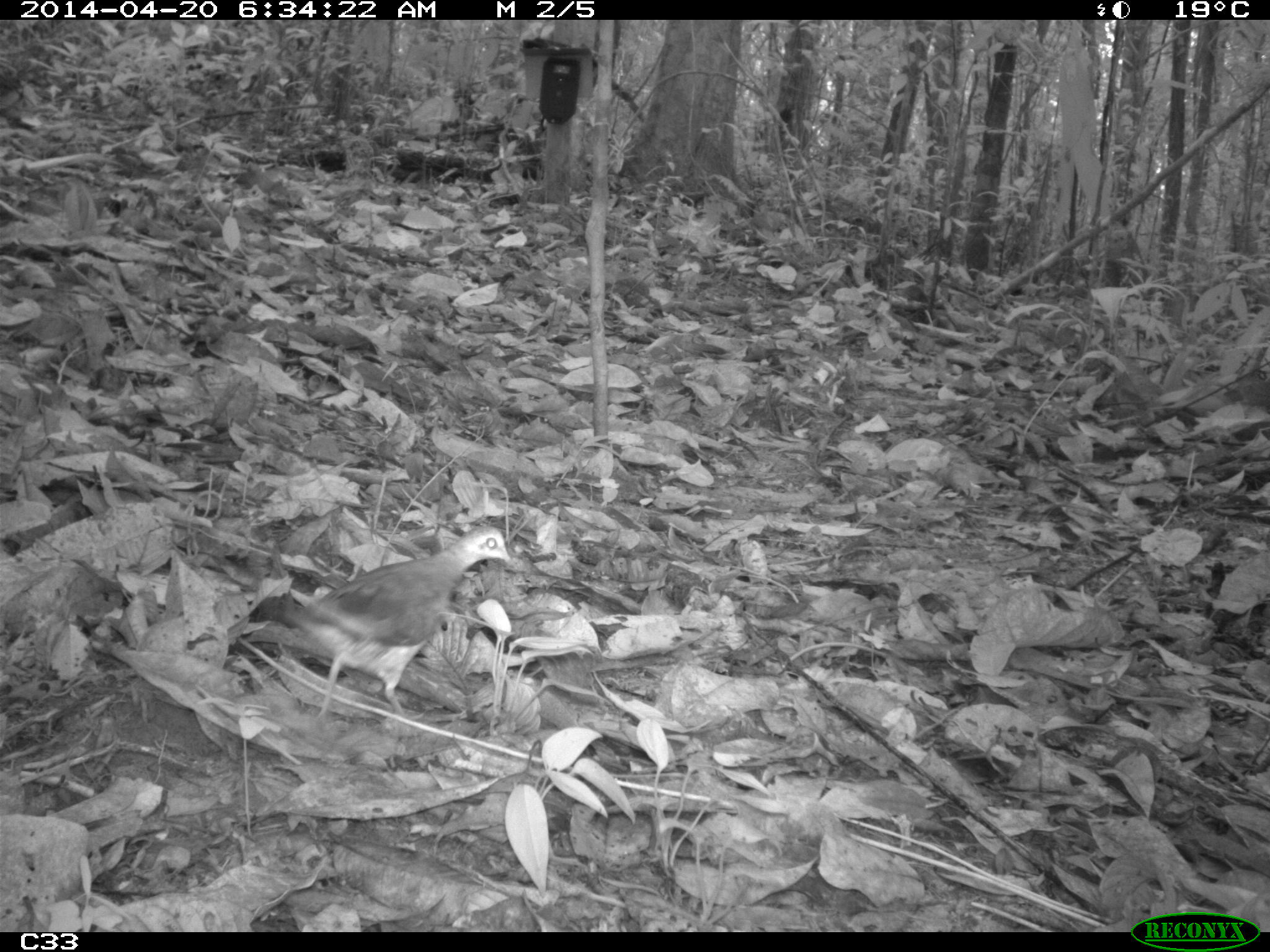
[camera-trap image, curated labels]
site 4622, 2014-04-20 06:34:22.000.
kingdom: Animalia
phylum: Chordata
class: Aves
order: Columbiformes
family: Columbidae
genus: Leptotila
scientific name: Leptotila rufaxilla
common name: gray-fronted dove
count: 1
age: adult